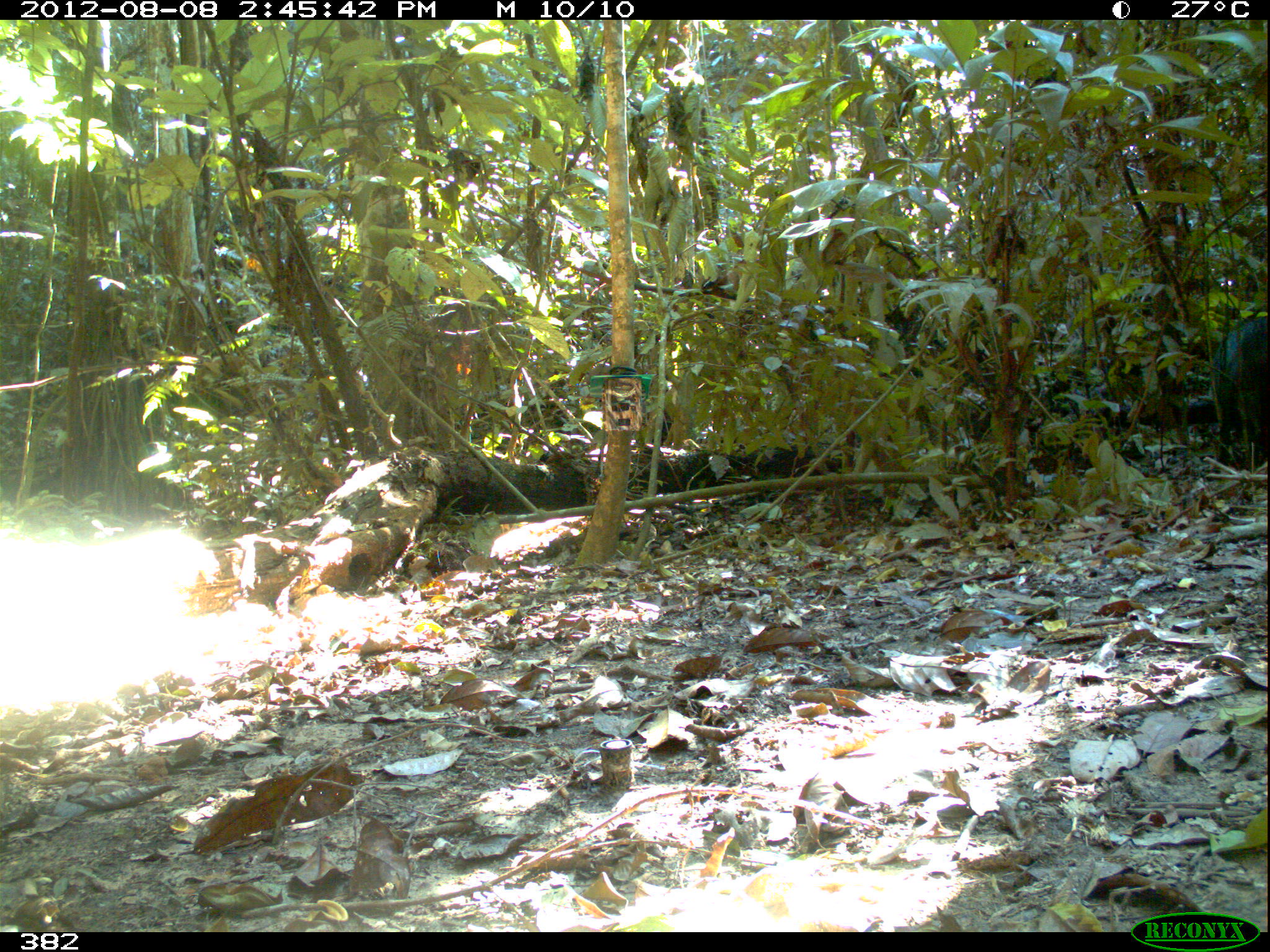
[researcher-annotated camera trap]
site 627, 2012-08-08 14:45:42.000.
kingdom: Animalia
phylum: Chordata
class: Mammalia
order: Artiodactyla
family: Tayassuidae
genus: Tayassu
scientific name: Tayassu pecari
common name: white-lipped peccary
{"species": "Tayassu pecari (white-lipped peccary)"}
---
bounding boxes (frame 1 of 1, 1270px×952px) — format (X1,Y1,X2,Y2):
tayassu pecari: (1209,317,1270,469)